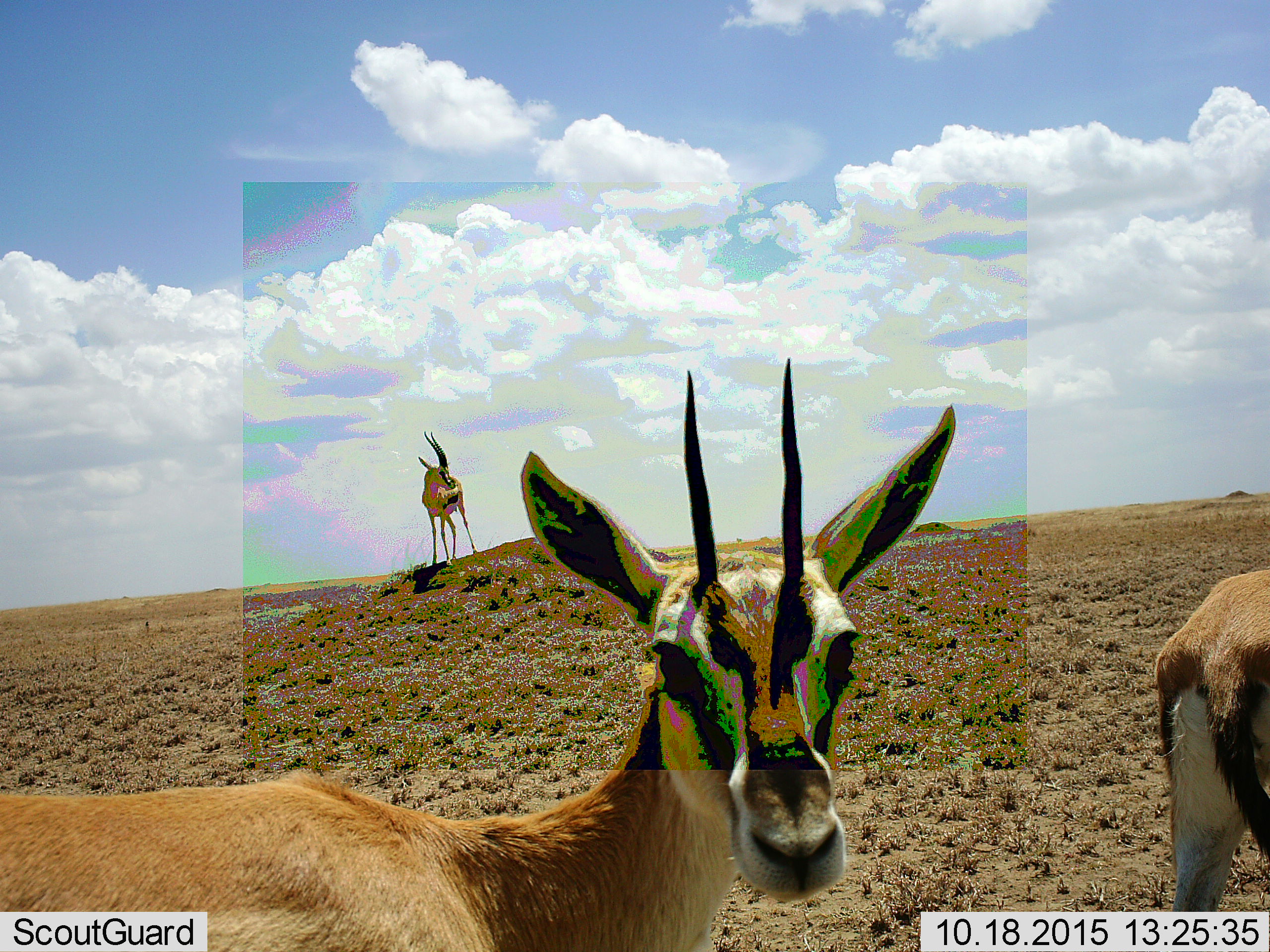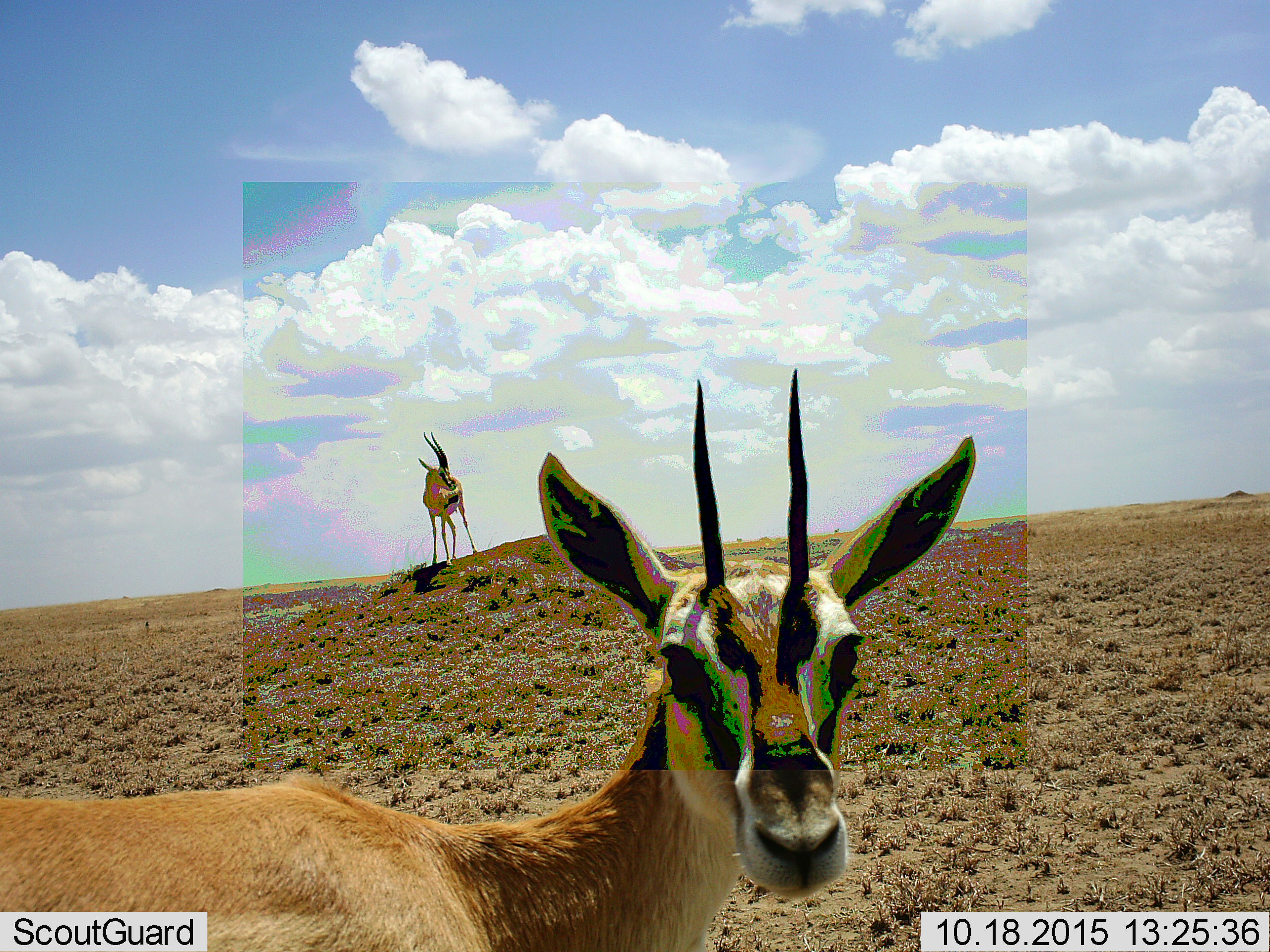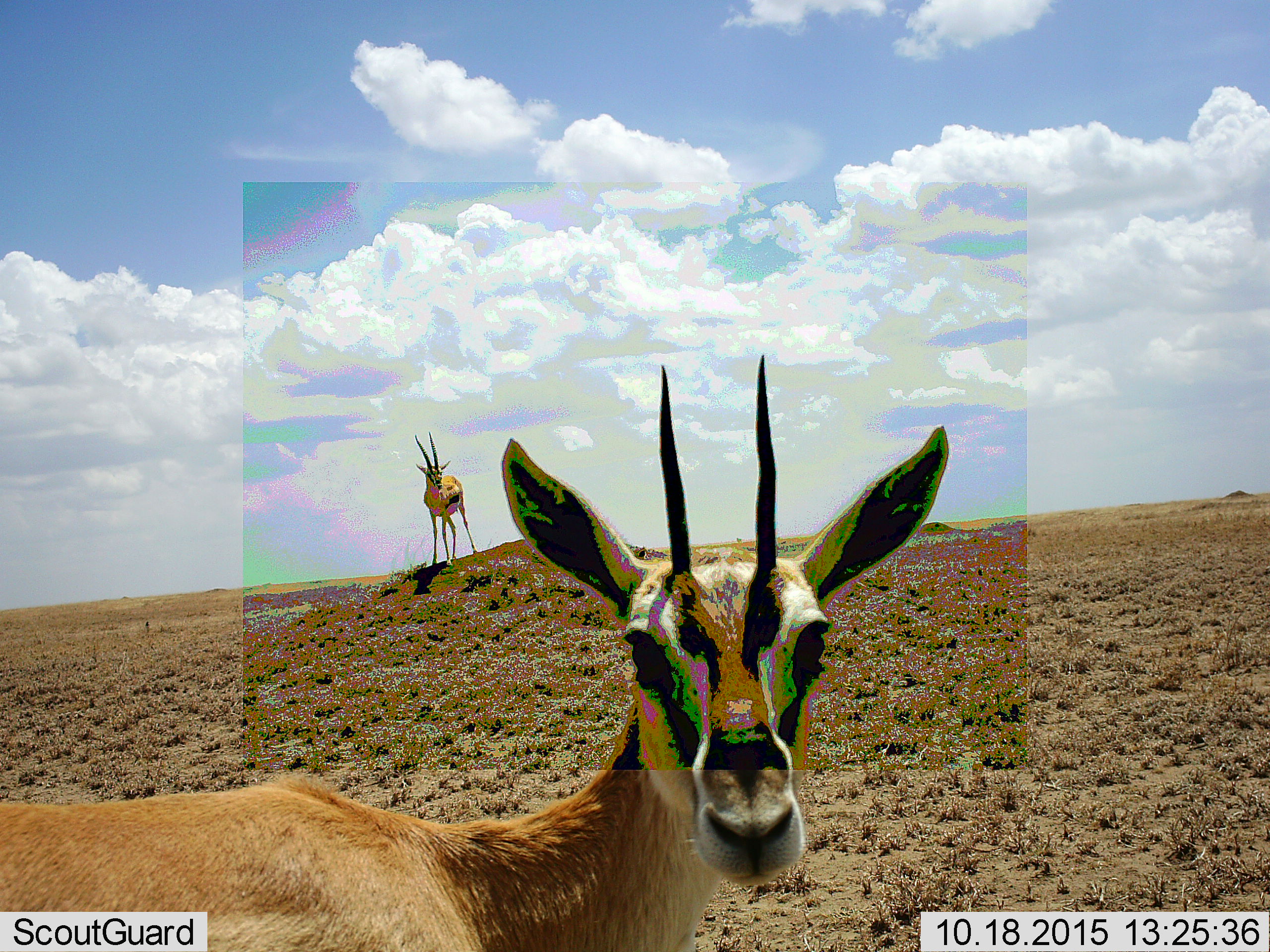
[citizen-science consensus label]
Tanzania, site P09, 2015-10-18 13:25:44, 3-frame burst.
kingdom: Animalia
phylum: Chordata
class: Mammalia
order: Artiodactyla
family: Bovidae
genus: Eudorcas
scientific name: Eudorcas thomsonii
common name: thomson's gazelle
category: gazellethomsons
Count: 3.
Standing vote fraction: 100%.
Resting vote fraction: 0%.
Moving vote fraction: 60%.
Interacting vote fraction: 0%.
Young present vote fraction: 0%.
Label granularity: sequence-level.